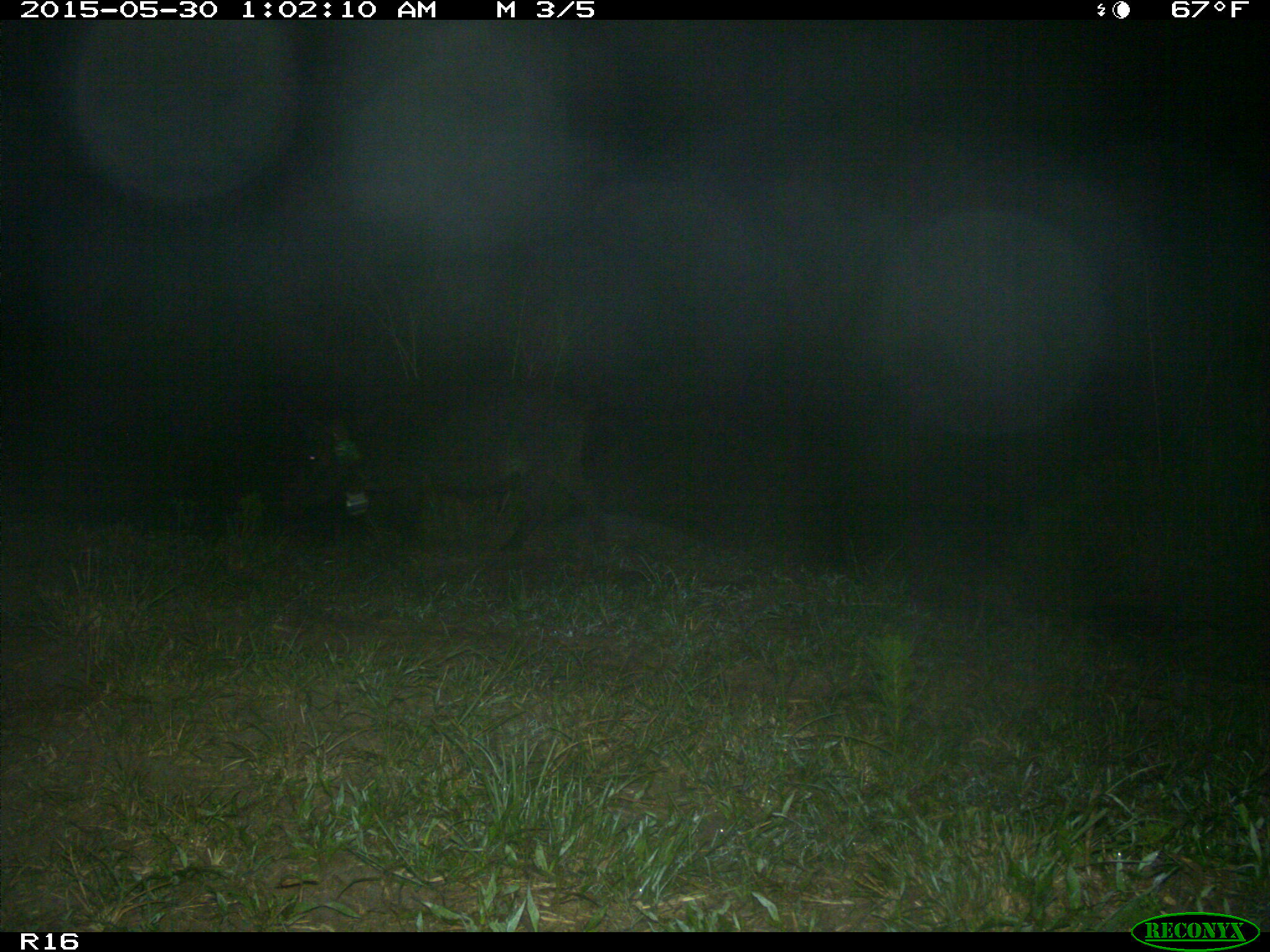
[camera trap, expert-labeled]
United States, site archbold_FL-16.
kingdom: Animalia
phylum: Chordata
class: Mammalia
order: Artiodactyla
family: Suidae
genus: Sus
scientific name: Sus scrofa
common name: wild boar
Sus scrofa (wild boar).